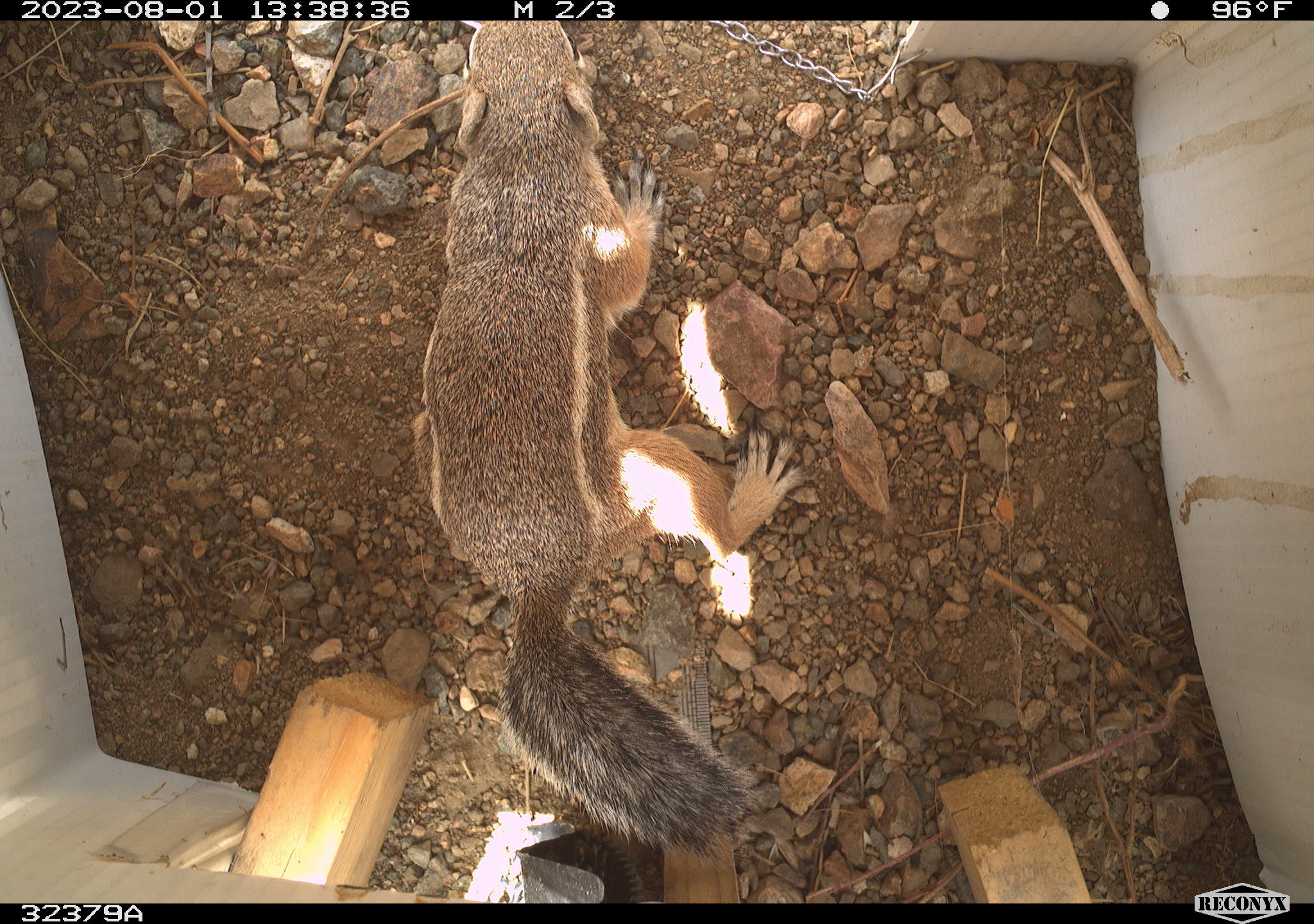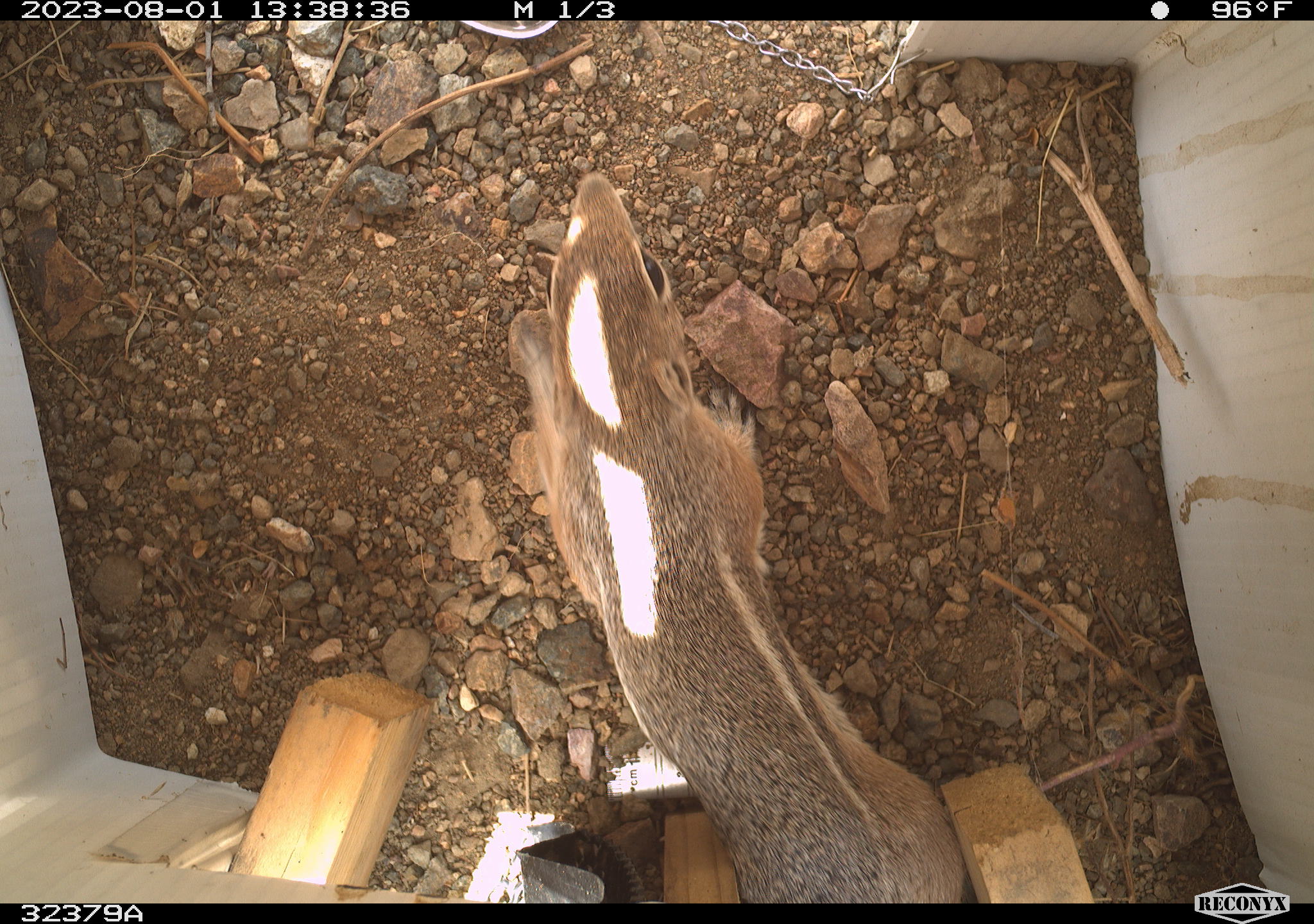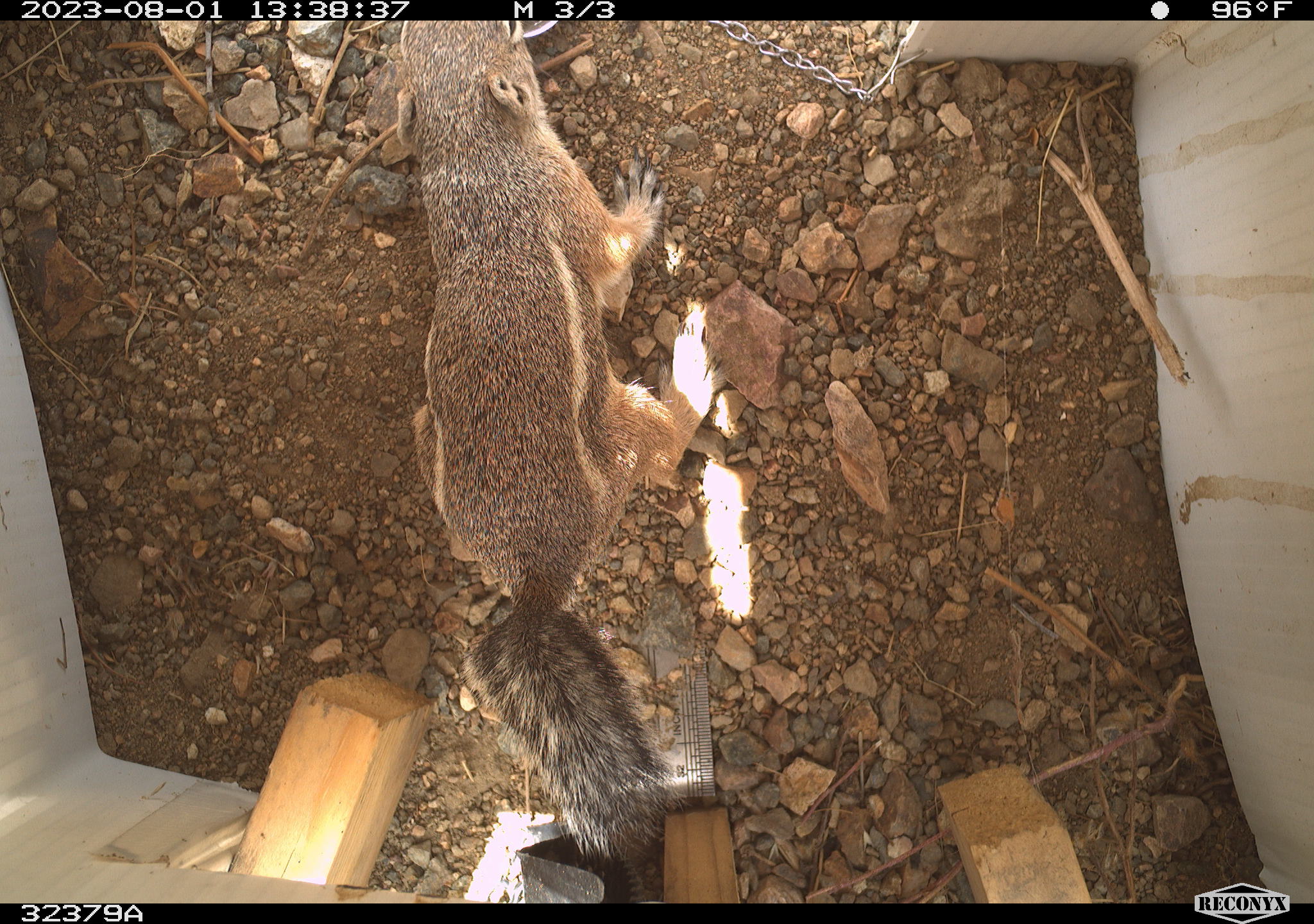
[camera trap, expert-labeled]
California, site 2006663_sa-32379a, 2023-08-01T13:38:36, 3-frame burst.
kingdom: Animalia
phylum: Chordata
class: Mammalia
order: Rodentia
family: Sciuridae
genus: Ammospermophilus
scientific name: Ammospermophilus leucurus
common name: white-tailed antelope squirrel